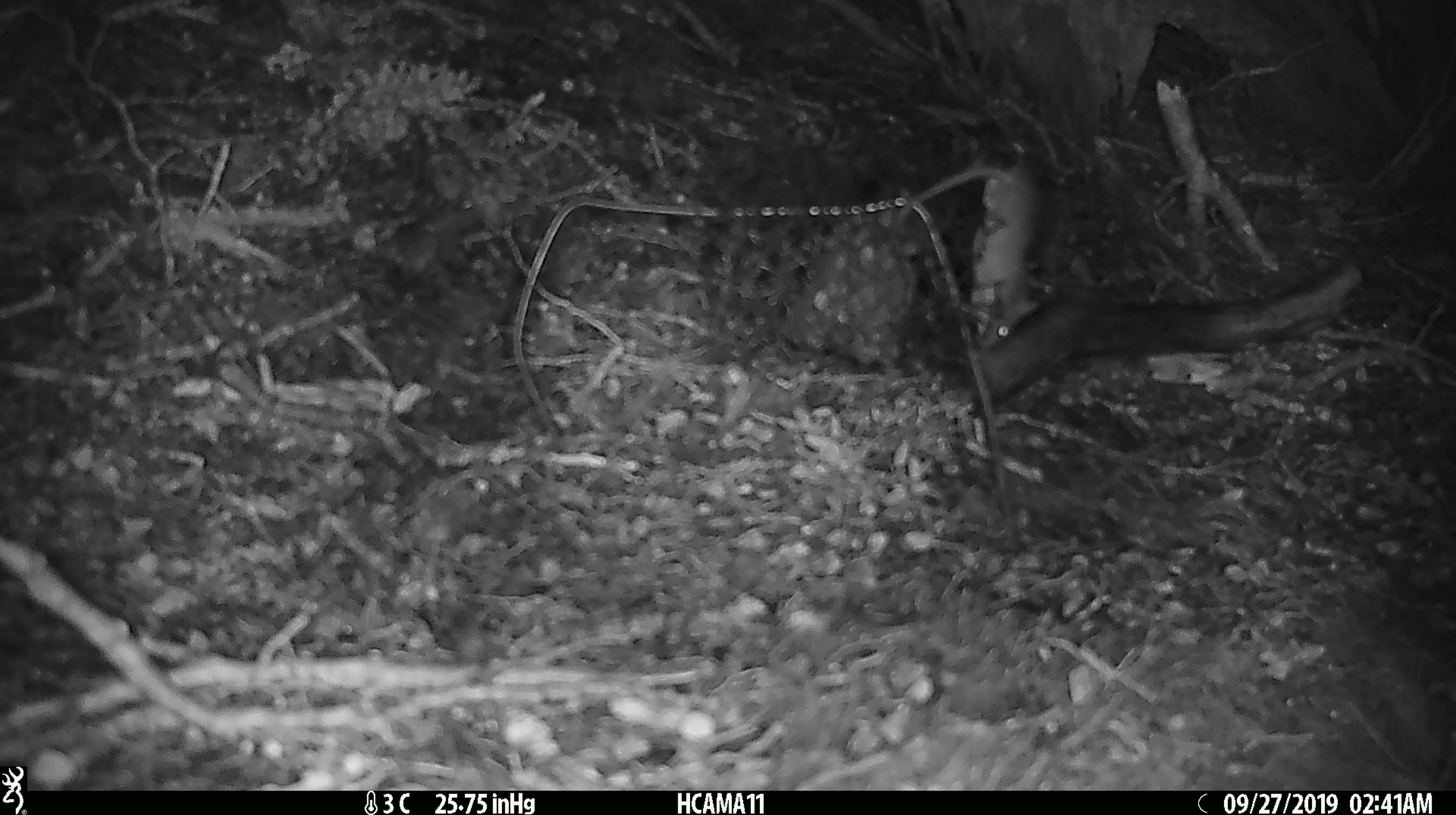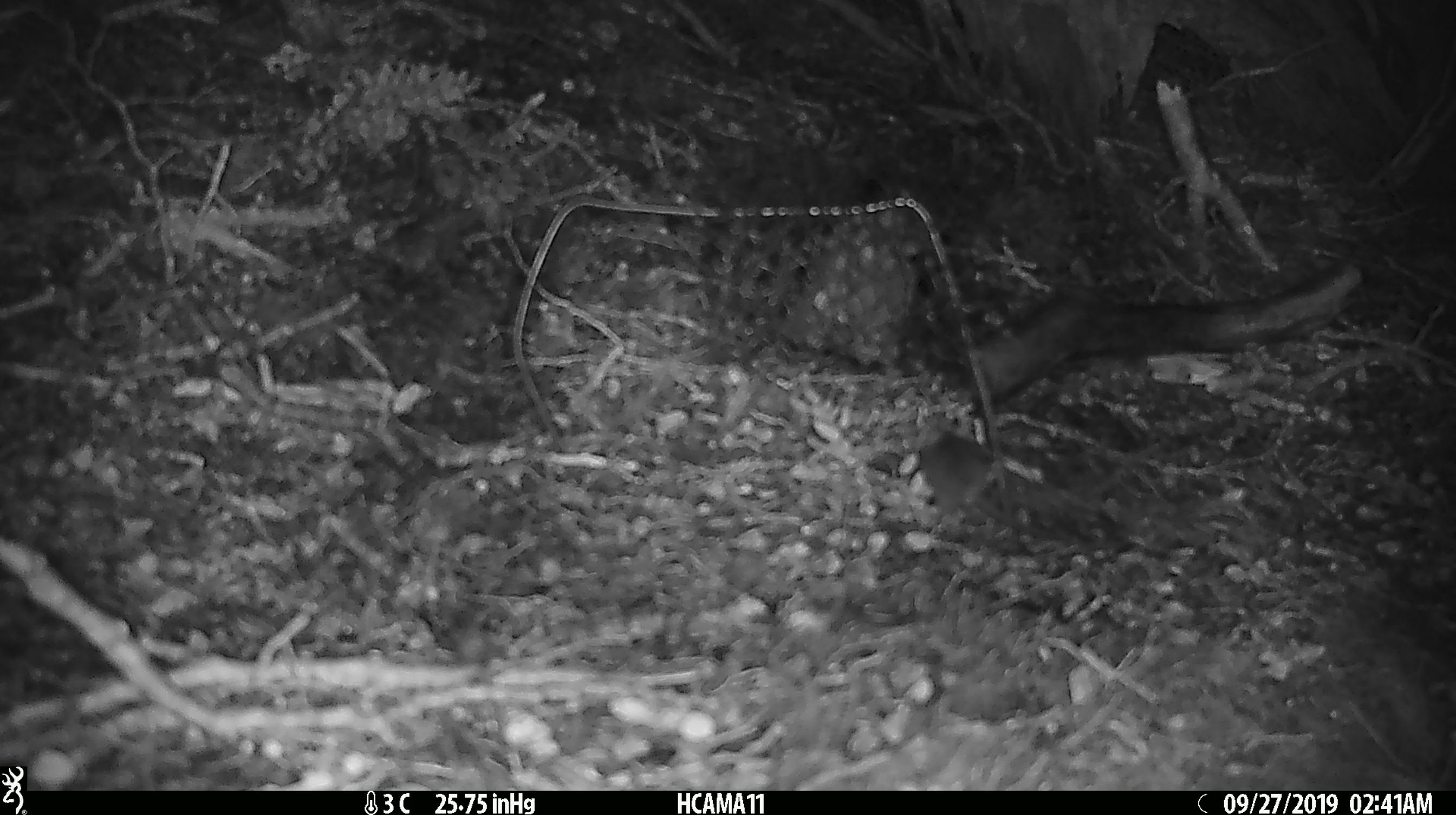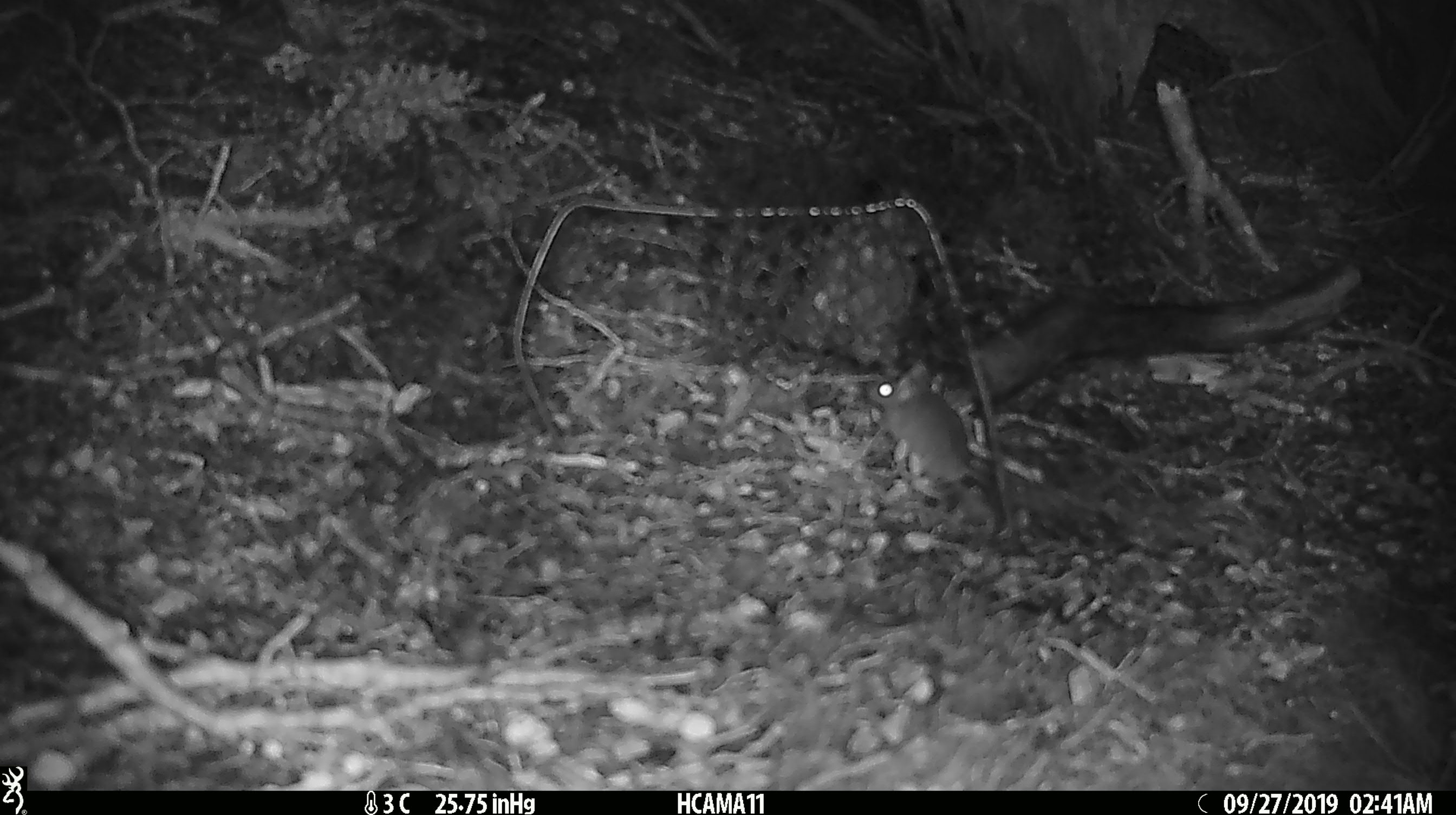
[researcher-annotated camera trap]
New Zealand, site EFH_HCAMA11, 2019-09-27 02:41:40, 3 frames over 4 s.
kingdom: Animalia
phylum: Chordata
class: Mammalia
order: Rodentia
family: Muridae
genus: Mus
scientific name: Mus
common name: mouse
Mouse (Mus).